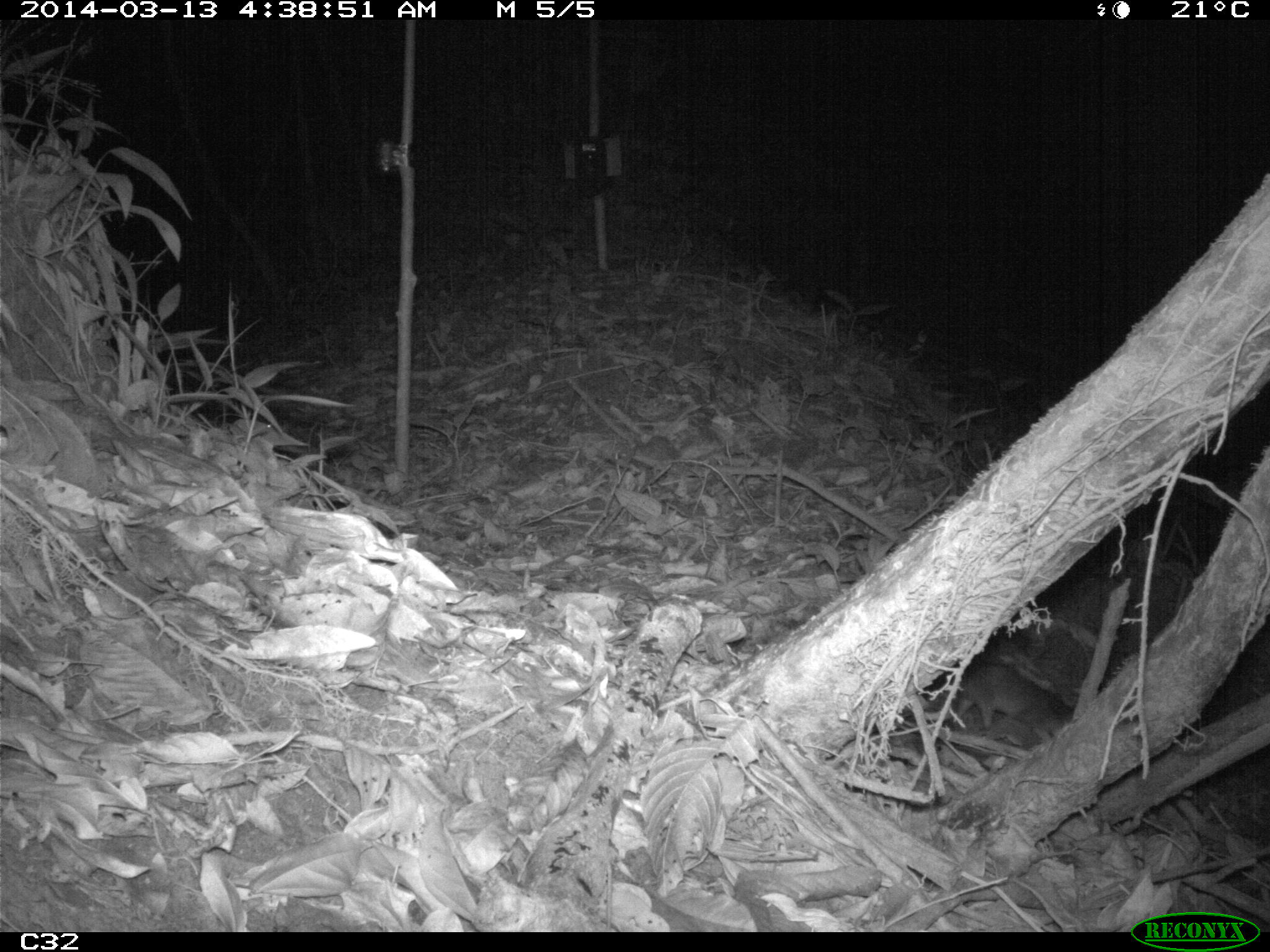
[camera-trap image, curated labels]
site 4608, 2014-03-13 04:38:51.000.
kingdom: Animalia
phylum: Chordata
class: Mammalia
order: Didelphimorphia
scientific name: Didelphimorphia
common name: opossum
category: unknown opossum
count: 1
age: adult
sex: female